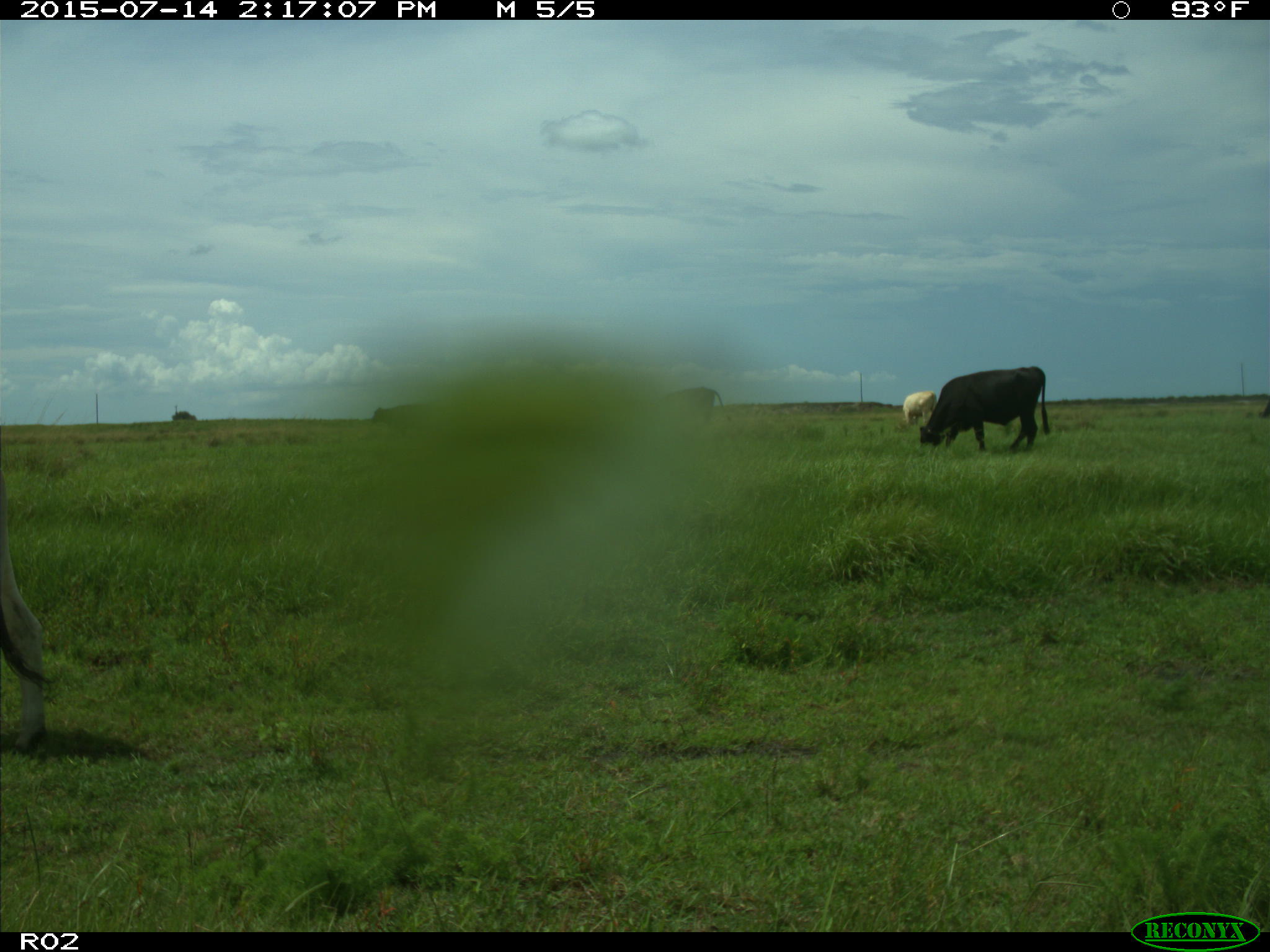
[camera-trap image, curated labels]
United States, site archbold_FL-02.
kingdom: Animalia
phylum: Chordata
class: Mammalia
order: Artiodactyla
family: Bovidae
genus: Bos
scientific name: Bos taurus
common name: domestic cow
Bos taurus (domestic cow).